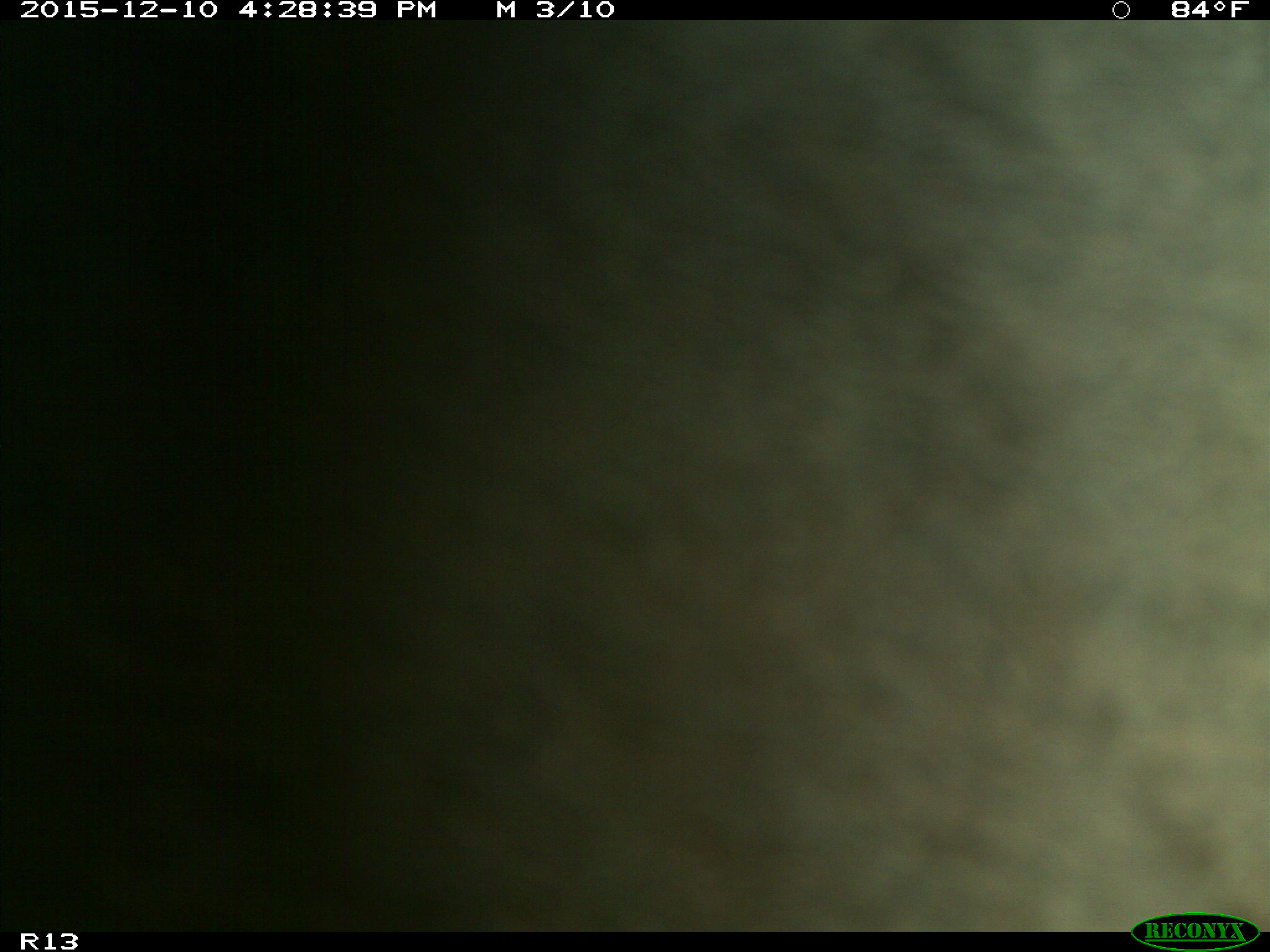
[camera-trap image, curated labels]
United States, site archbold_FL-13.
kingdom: Animalia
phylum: Chordata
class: Mammalia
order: Artiodactyla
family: Bovidae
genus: Bos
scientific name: Bos taurus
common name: domestic cow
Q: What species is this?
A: Bos taurus (domestic cow).